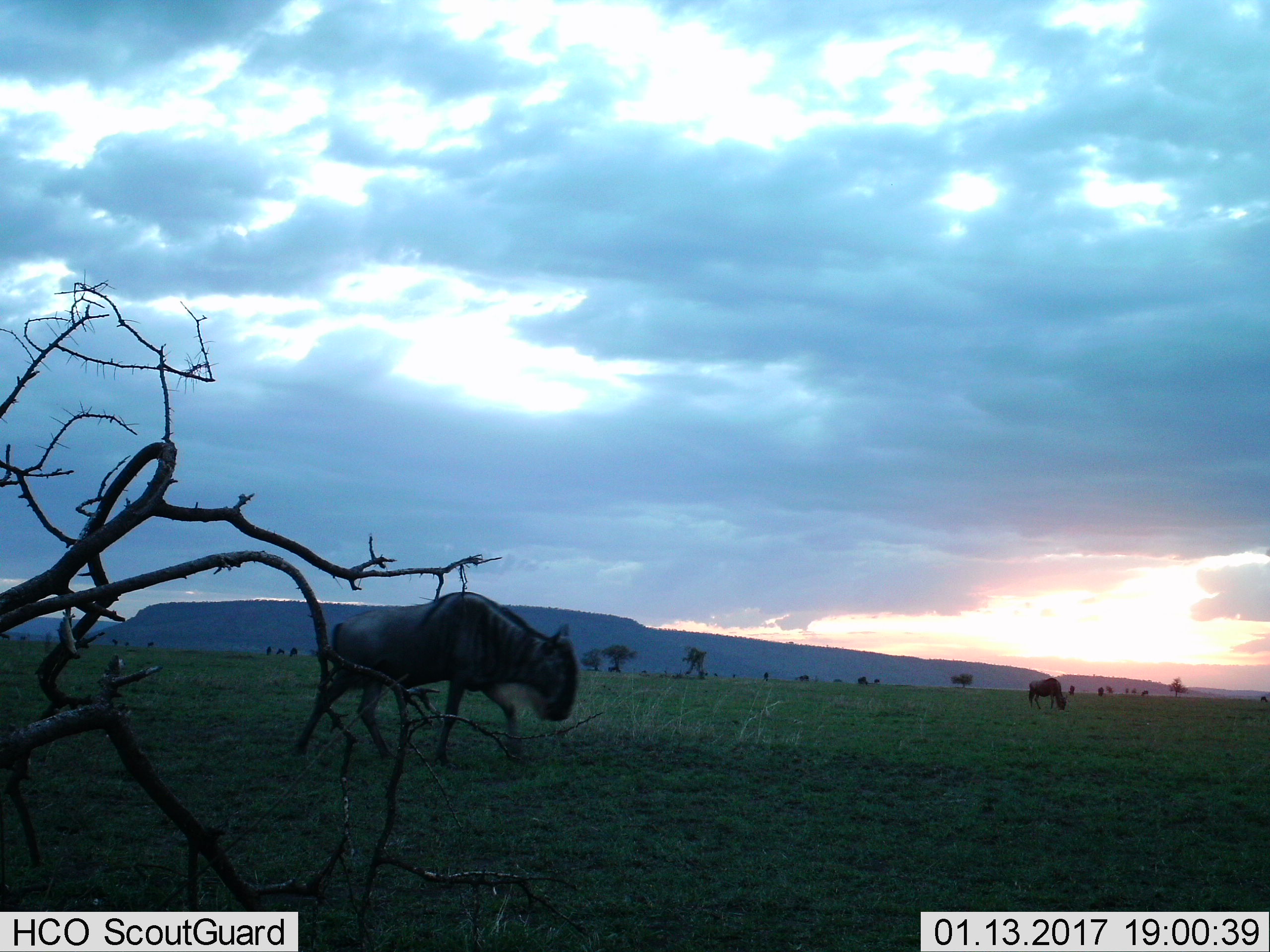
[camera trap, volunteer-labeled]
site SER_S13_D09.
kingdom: Animalia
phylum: Chordata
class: Mammalia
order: Artiodactyla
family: Bovidae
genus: Connochaetes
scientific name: Connochaetes taurinus taurinus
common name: blue wildebeest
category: wildebeestblue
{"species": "wildebeestblue (blue wildebeest) (Connochaetes taurinus taurinus)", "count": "11-50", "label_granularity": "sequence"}